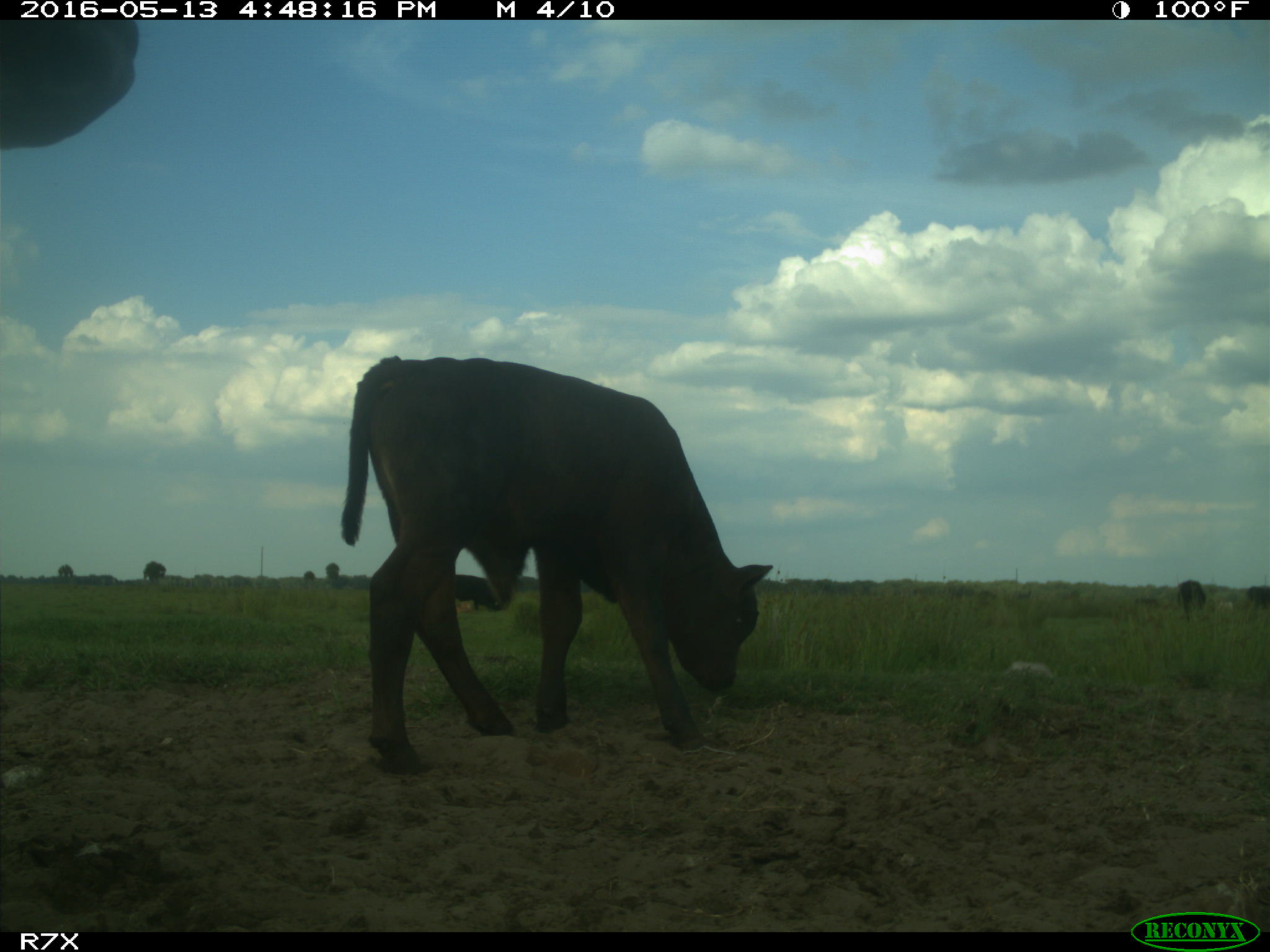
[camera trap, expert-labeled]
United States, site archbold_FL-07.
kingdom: Animalia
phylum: Chordata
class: Mammalia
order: Artiodactyla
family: Bovidae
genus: Bos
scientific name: Bos taurus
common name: domestic cow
Bos taurus (domestic cow).